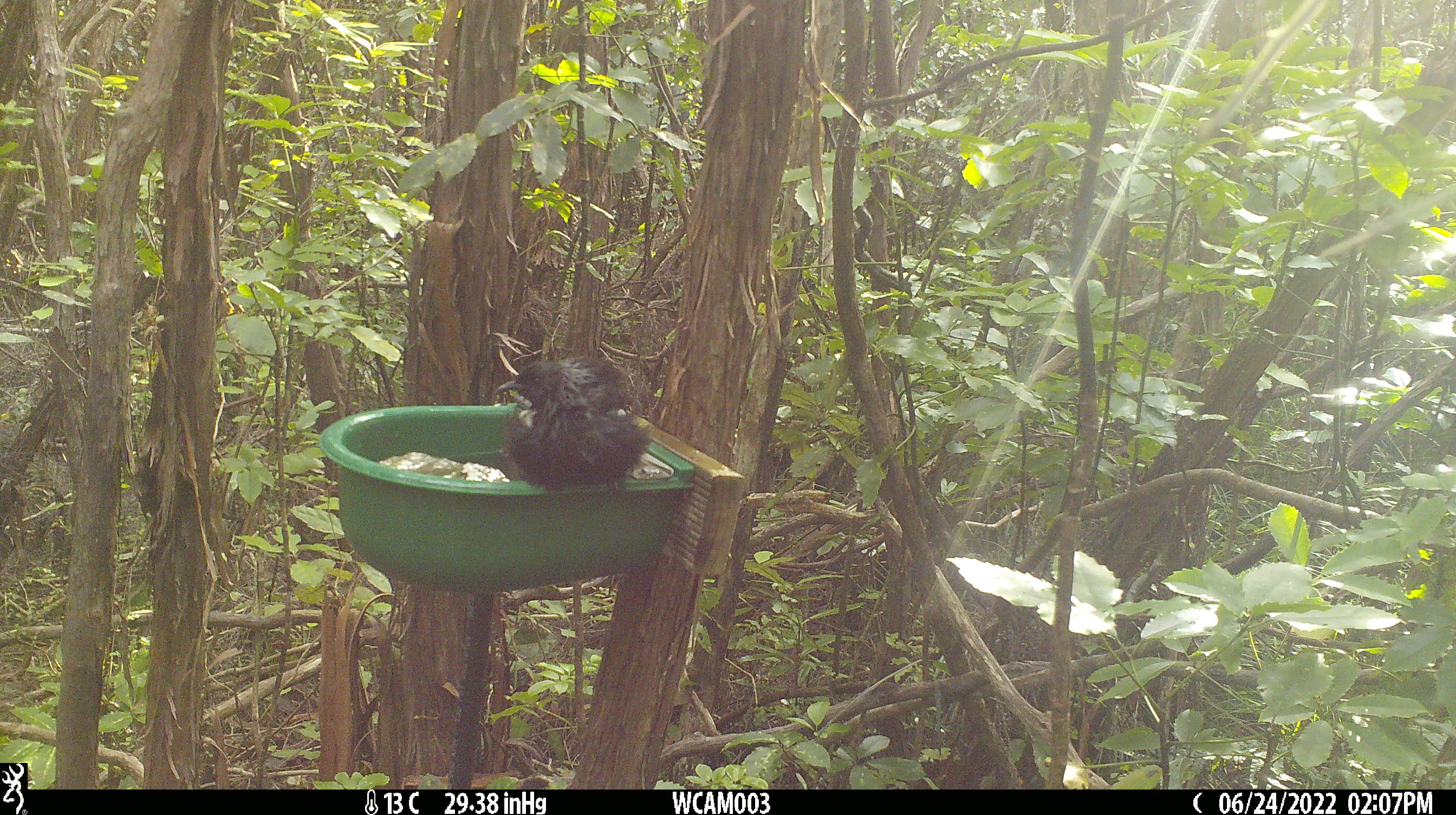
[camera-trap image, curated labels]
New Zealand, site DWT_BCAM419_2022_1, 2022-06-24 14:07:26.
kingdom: Animalia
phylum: Chordata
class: Aves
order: Passeriformes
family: Meliphagidae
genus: Prosthemadera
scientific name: Prosthemadera novaeseelandiae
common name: tui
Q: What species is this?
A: Tui (Prosthemadera novaeseelandiae).